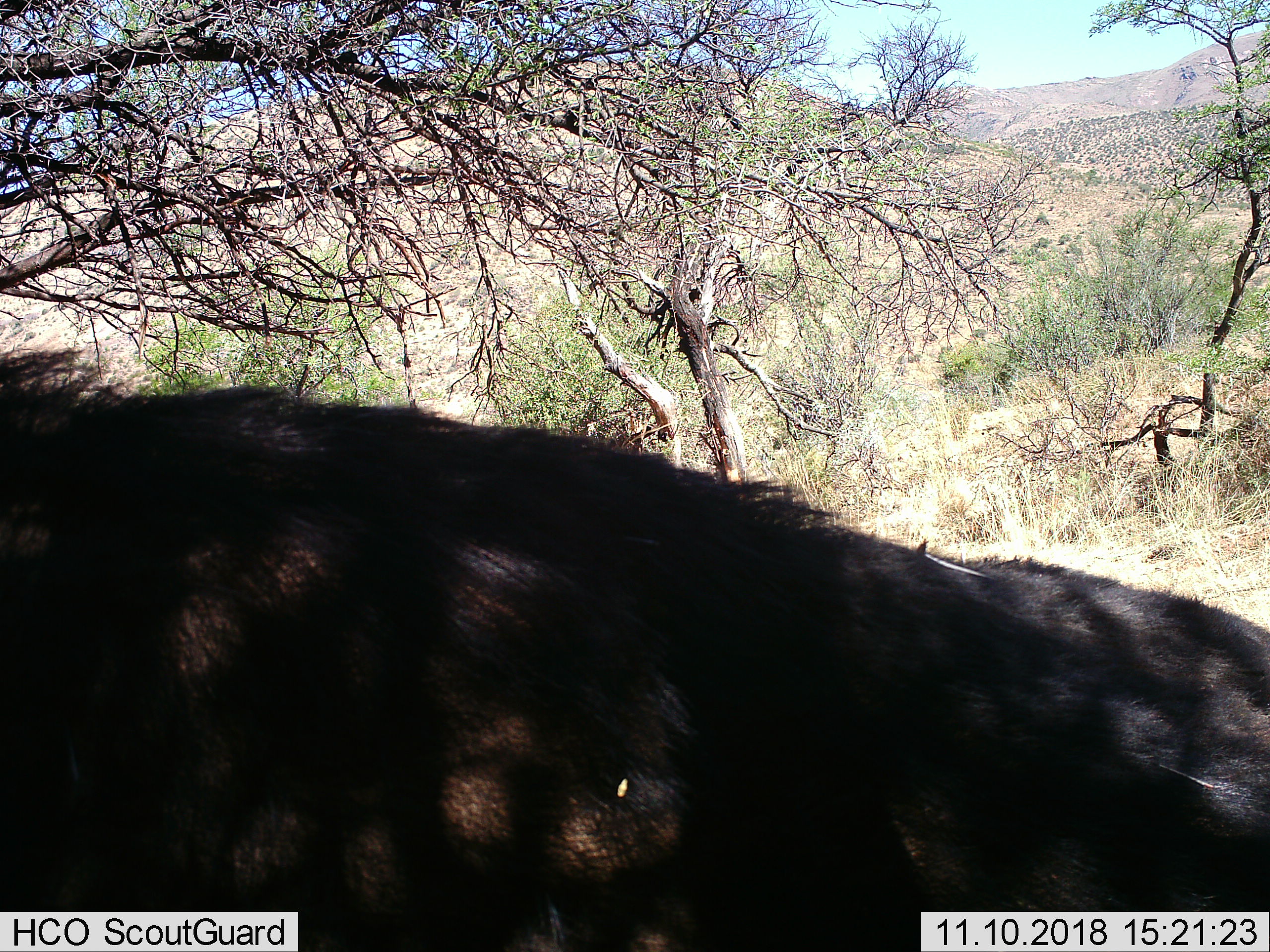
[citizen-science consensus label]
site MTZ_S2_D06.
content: unidentified animal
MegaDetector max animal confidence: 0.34